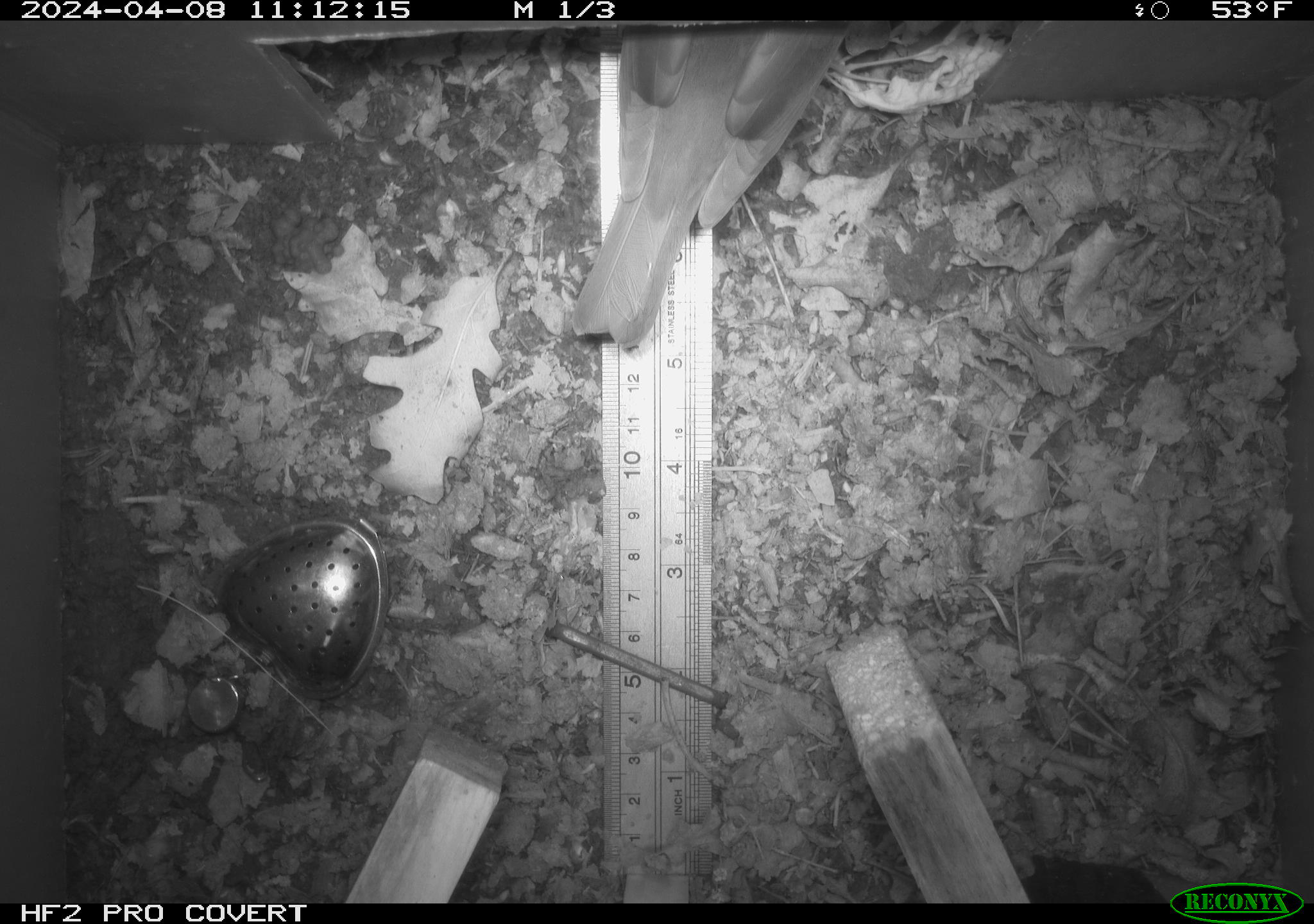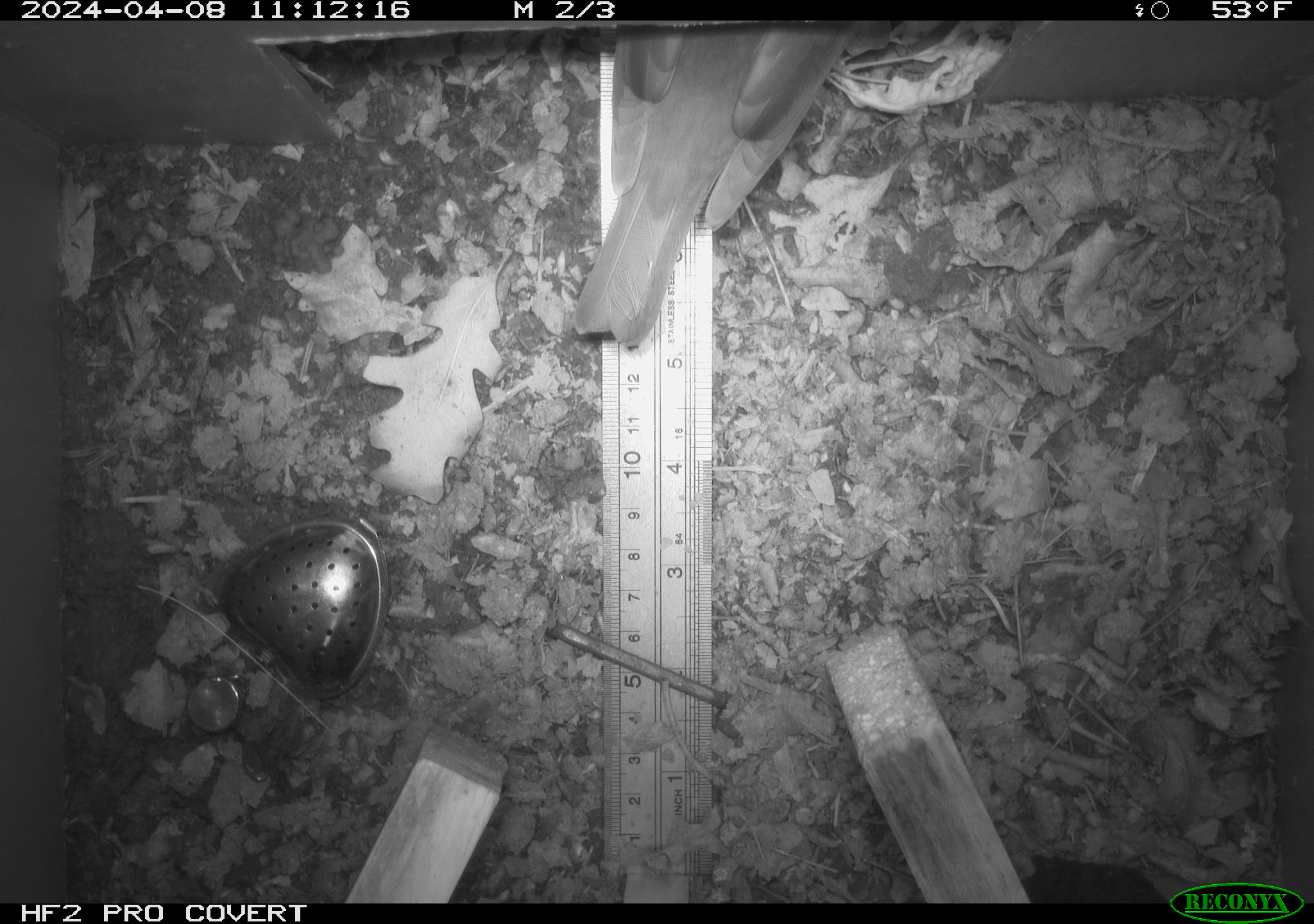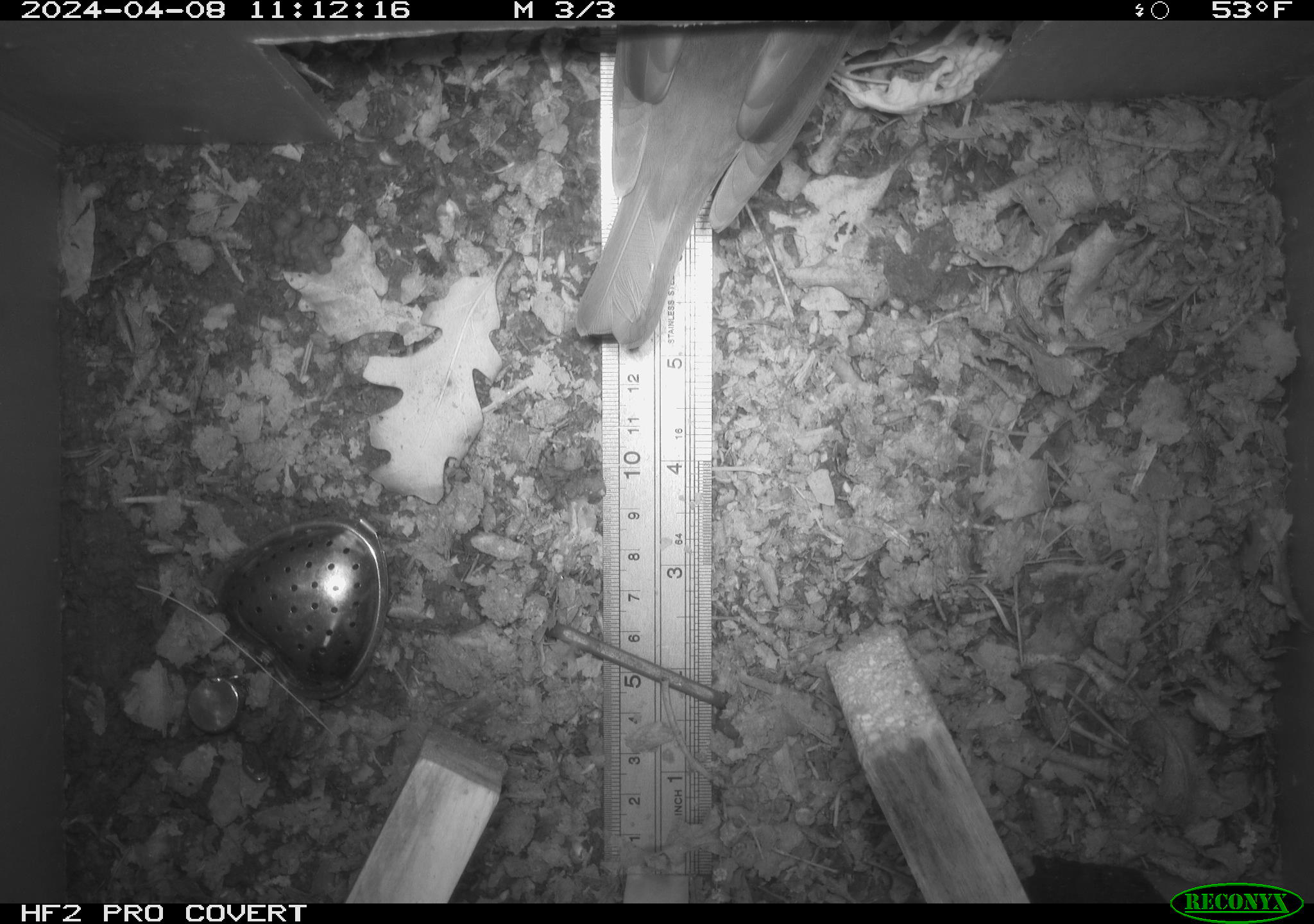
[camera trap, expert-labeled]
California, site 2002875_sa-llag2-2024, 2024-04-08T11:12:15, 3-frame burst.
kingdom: Animalia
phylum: Chordata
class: Aves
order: Passeriformes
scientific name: Passeriformes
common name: passerines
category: passeriformes order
Passeriformes order (passerines) (Passeriformes).